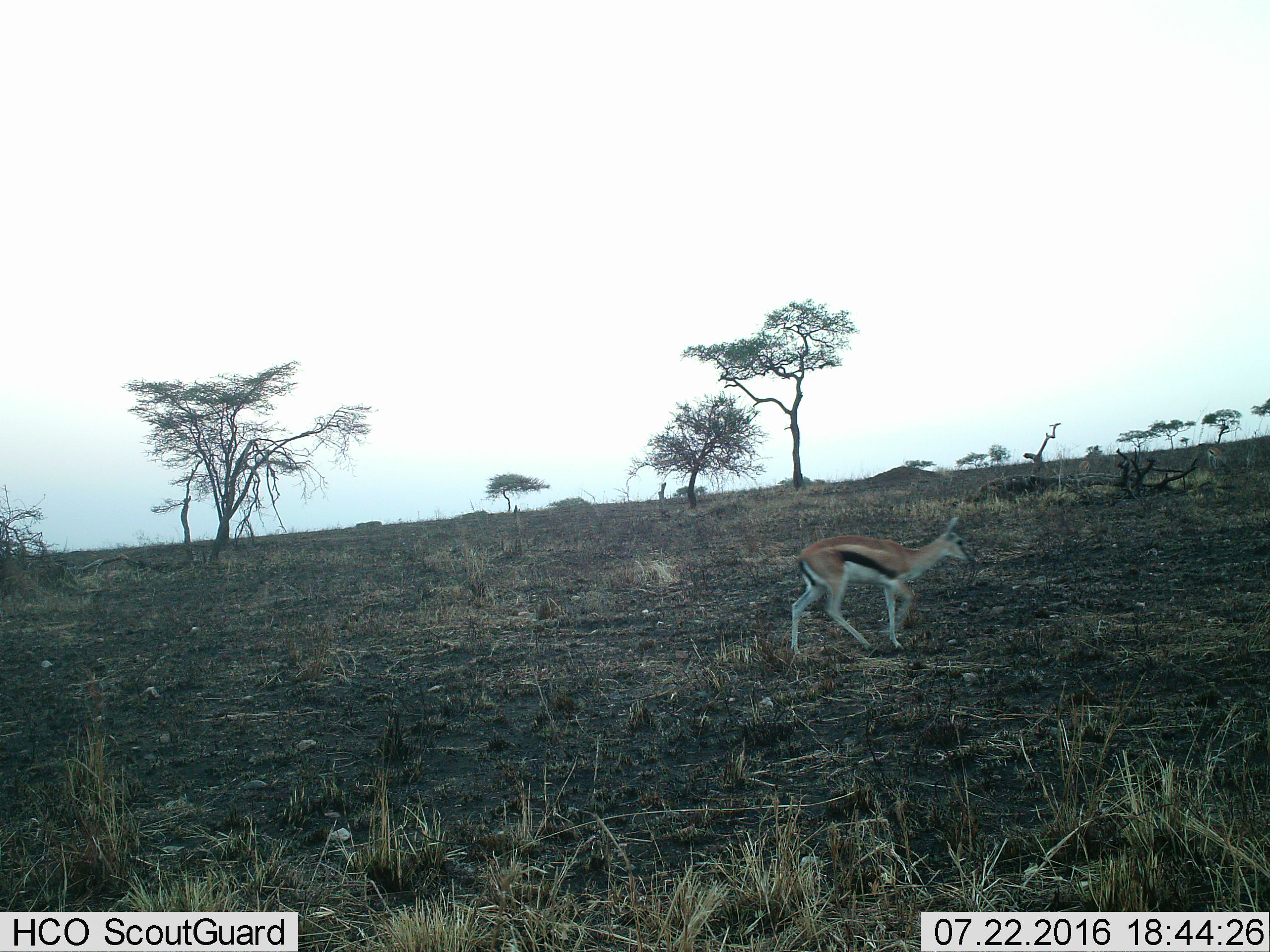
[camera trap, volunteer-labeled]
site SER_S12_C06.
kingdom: Animalia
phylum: Chordata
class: Mammalia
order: Artiodactyla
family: Bovidae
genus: Eudorcas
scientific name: Eudorcas thomsonii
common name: thomson's gazelle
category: gazellethomsons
Gazellethomsons (thomson's gazelle) (Eudorcas thomsonii), count 1. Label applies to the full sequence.